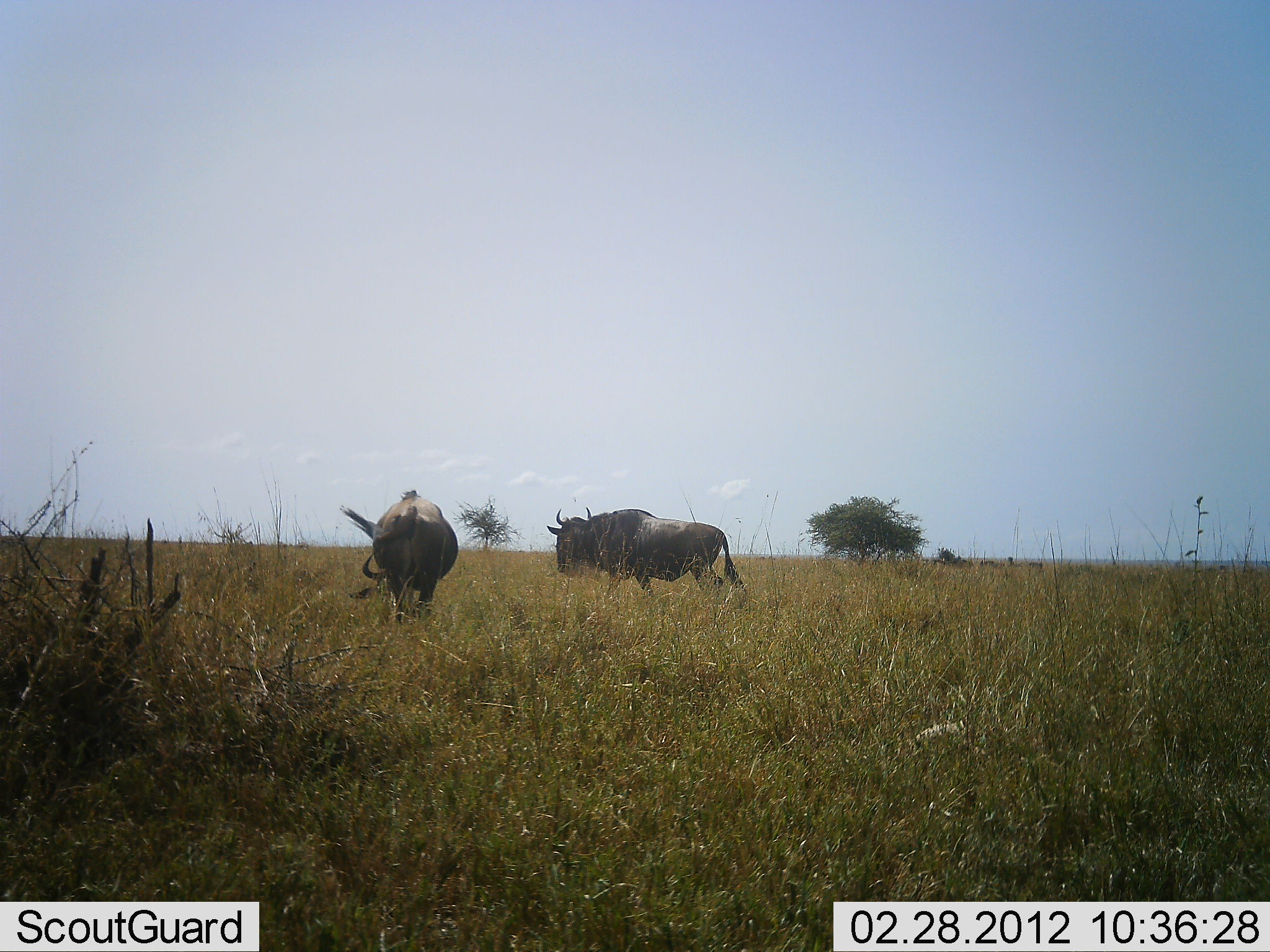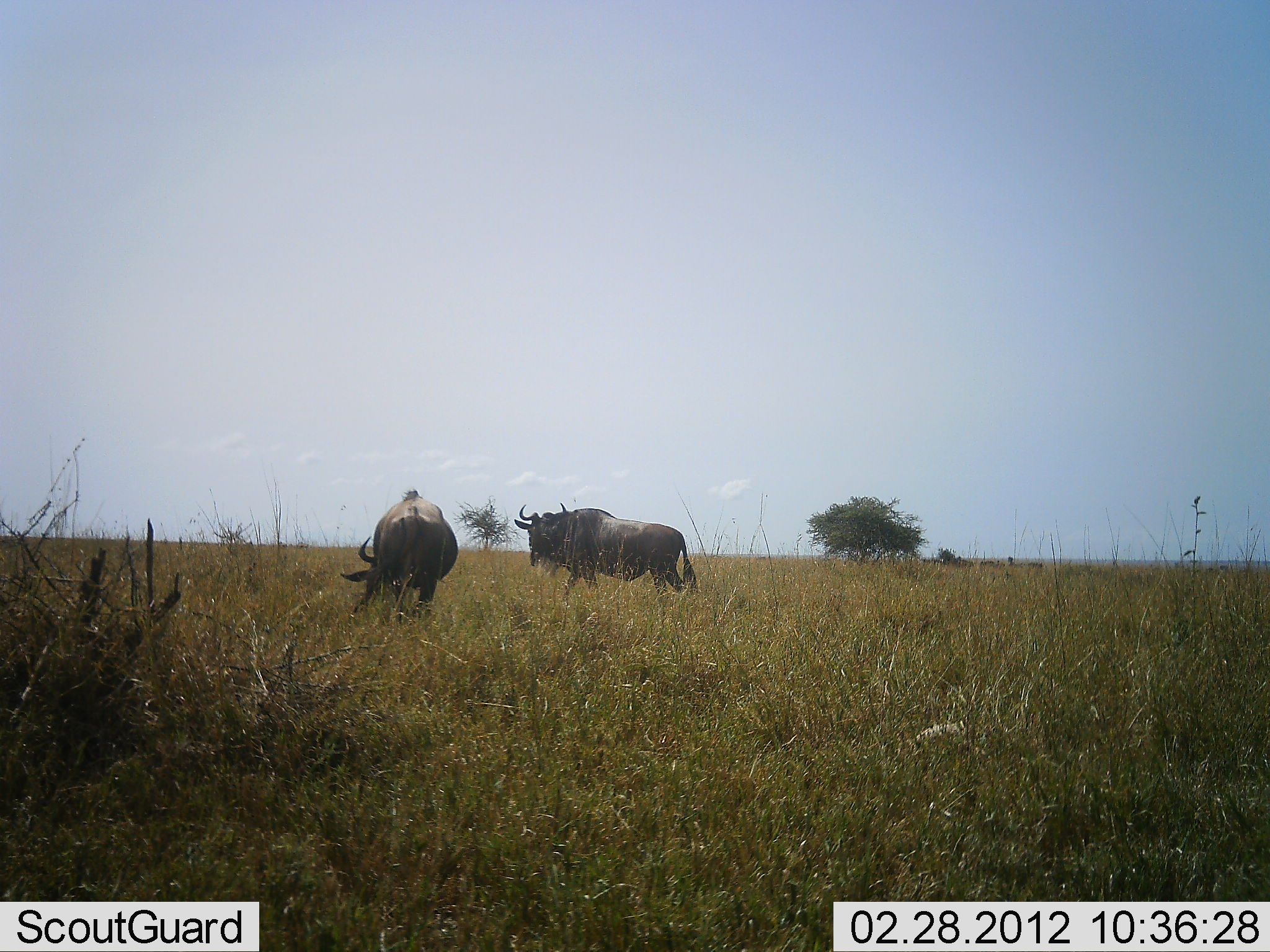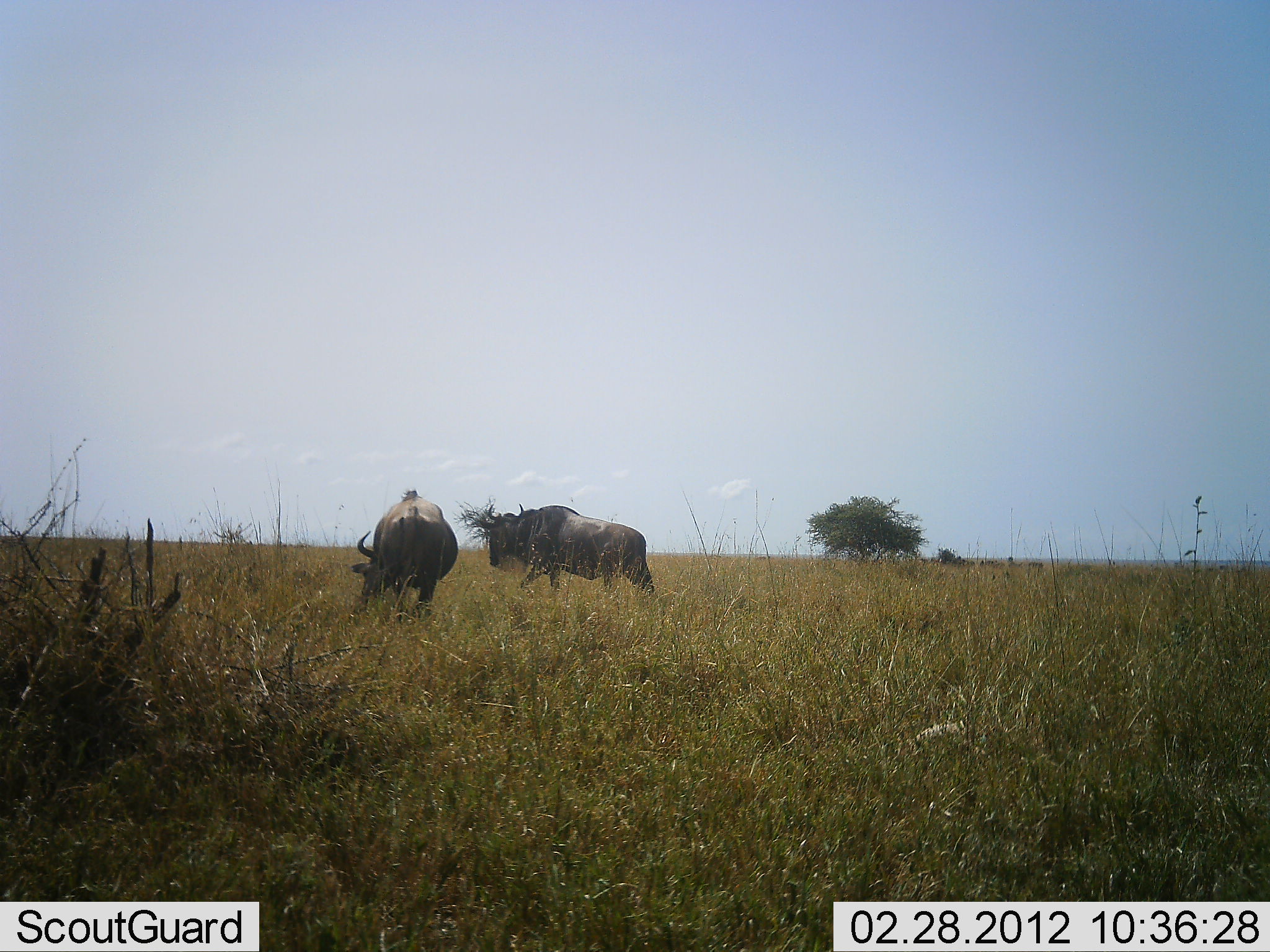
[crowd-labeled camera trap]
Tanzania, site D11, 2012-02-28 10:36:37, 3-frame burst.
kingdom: Animalia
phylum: Chordata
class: Mammalia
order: Artiodactyla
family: Bovidae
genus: Connochaetes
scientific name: Connochaetes taurinus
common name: blue wildebeest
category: wildebeest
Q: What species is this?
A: Wildebeest (blue wildebeest) (Connochaetes taurinus).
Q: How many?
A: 2.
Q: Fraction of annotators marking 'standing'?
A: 25%.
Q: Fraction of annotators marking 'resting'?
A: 0%.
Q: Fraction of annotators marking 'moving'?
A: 67%.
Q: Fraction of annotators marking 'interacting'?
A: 0%.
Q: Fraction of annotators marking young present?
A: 0%.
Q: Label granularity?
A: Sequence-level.